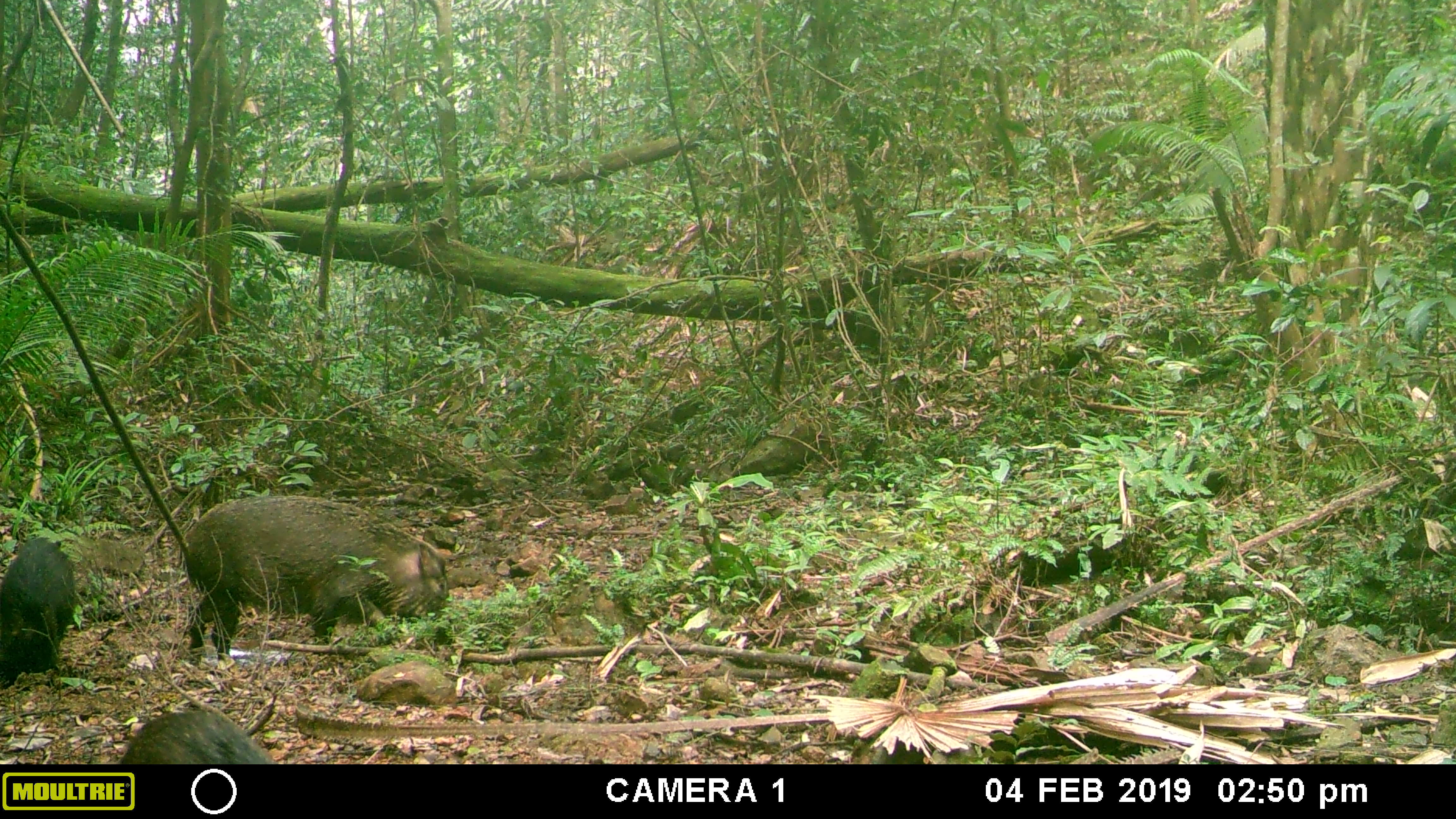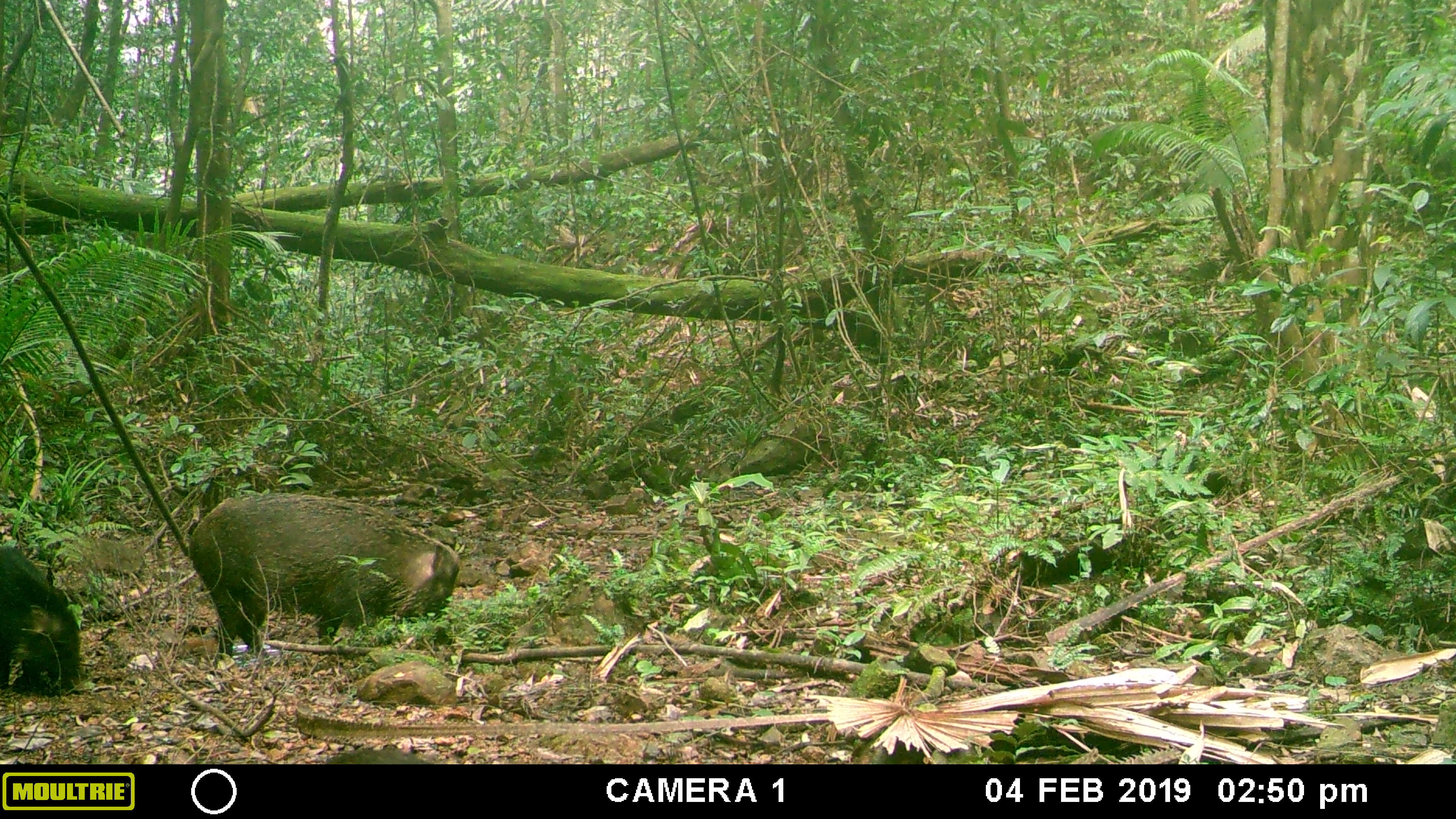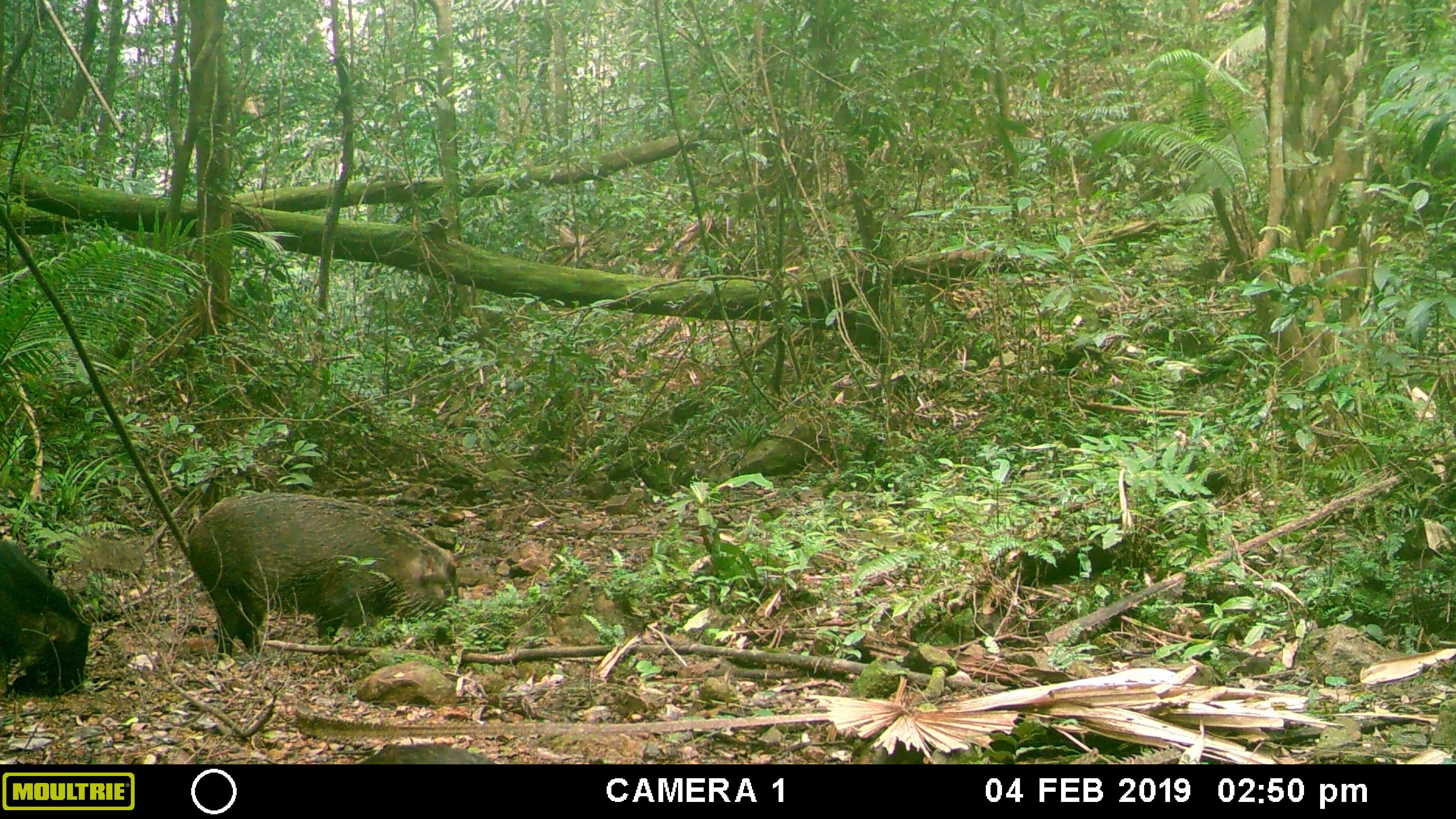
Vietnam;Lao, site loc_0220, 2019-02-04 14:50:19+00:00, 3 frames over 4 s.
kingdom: Animalia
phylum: Chordata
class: Mammalia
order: Artiodactyla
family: Suidae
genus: Sus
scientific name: Sus scrofa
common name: eurasian wild pig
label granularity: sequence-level